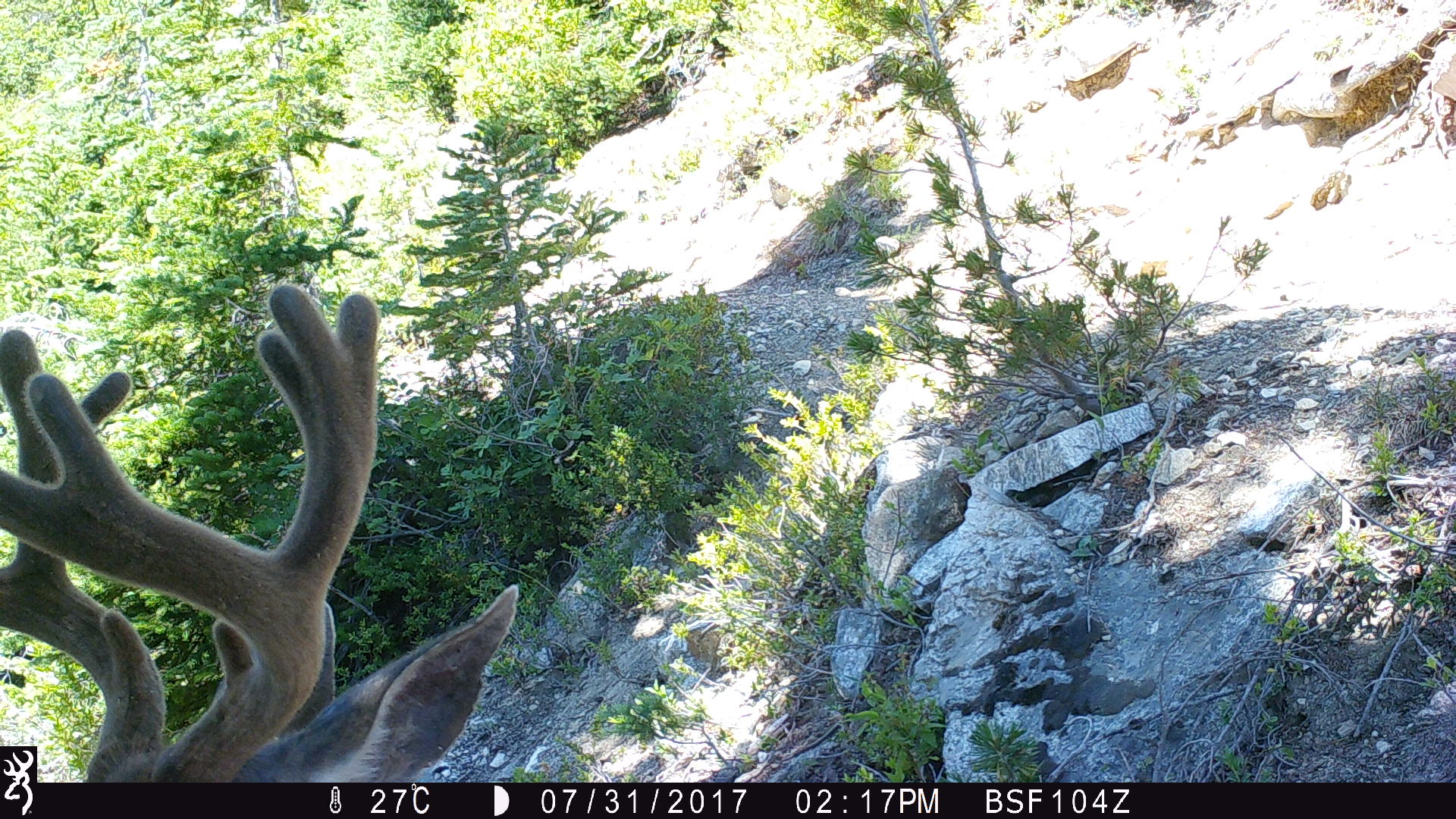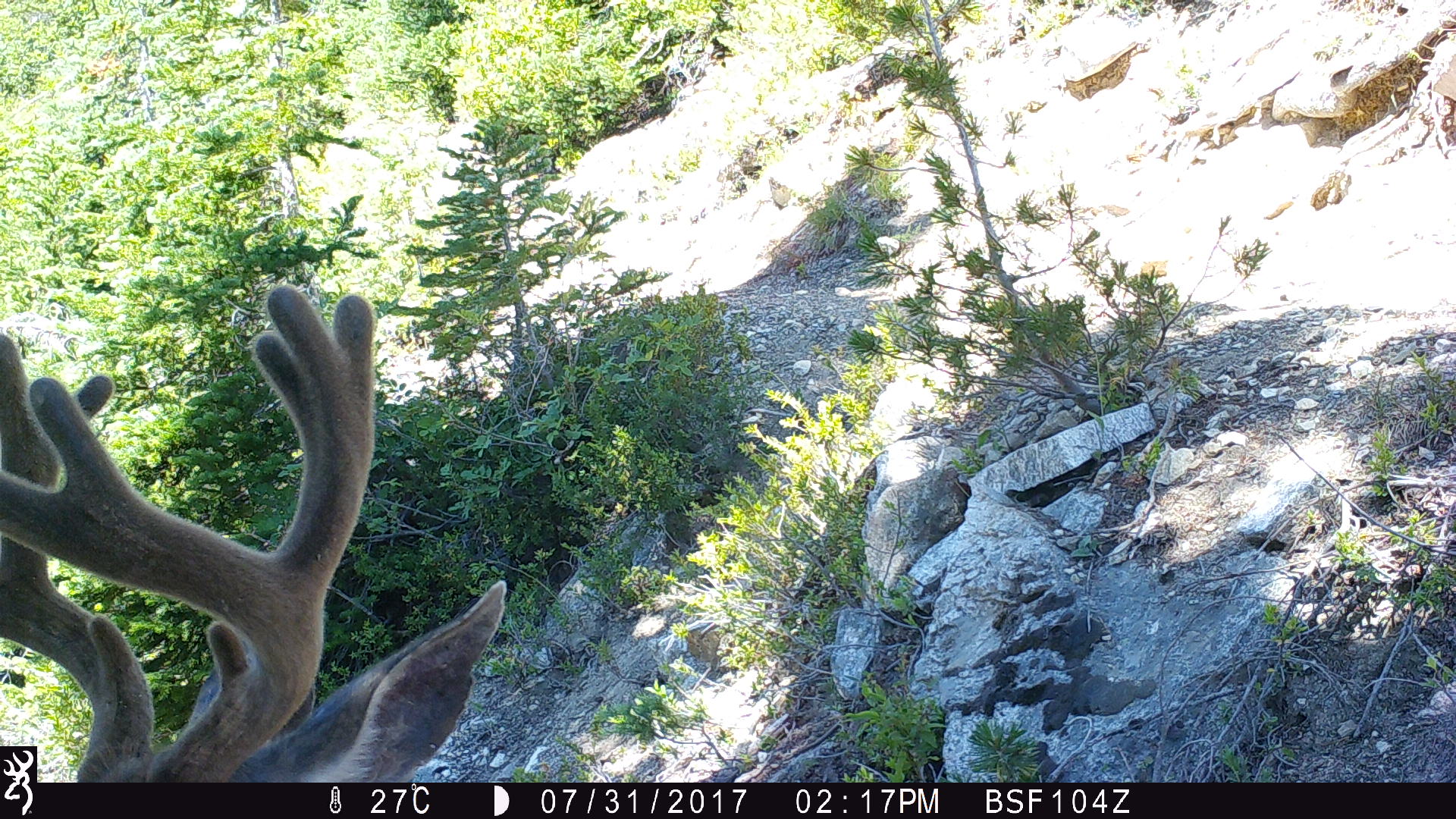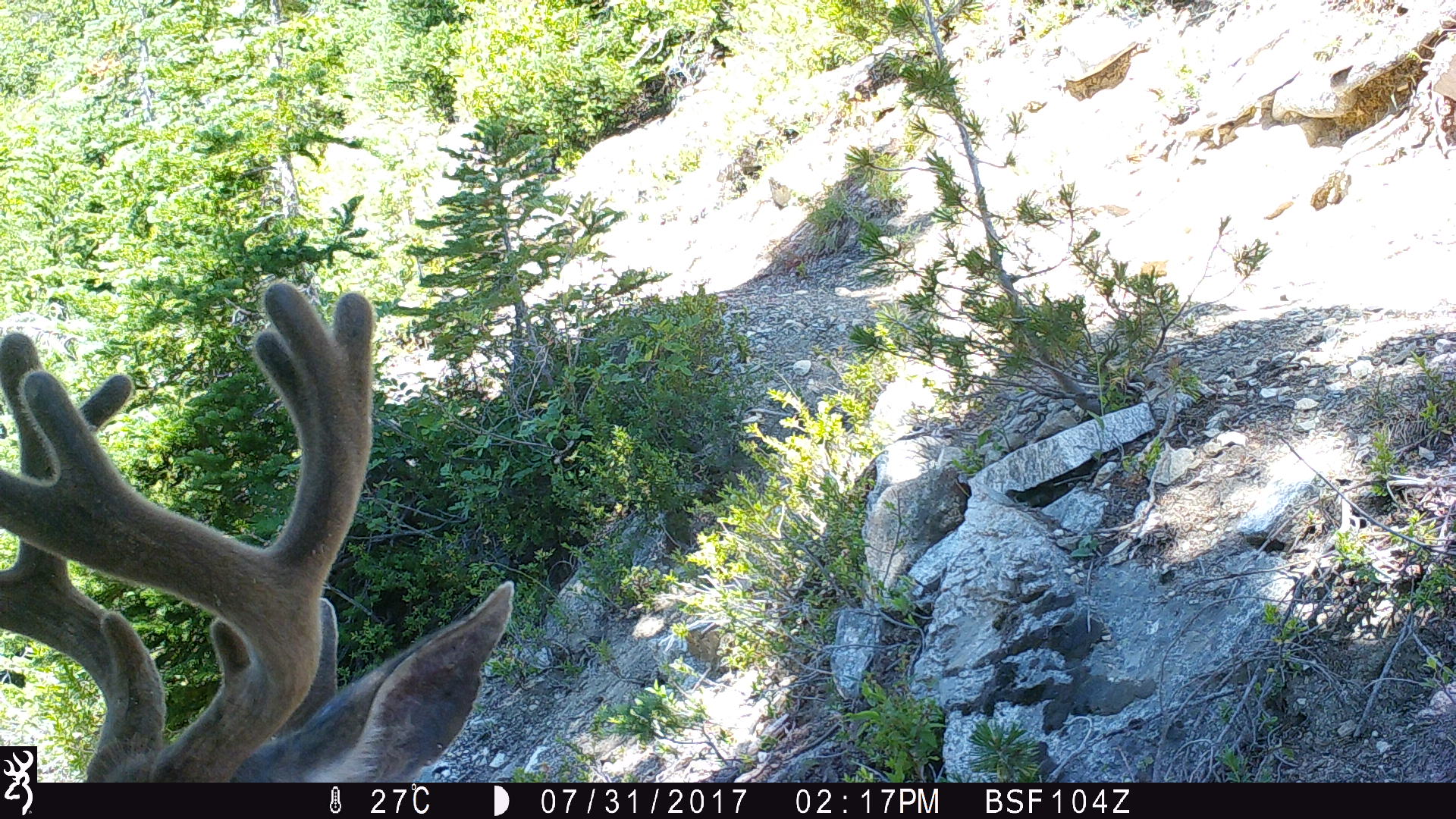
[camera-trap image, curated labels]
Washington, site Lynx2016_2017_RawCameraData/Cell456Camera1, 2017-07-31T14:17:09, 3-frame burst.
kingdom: Animalia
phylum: Chordata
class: Mammalia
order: Artiodactyla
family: Cervidae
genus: Odocoileus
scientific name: Odocoileus hemionus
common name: mule deer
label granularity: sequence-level